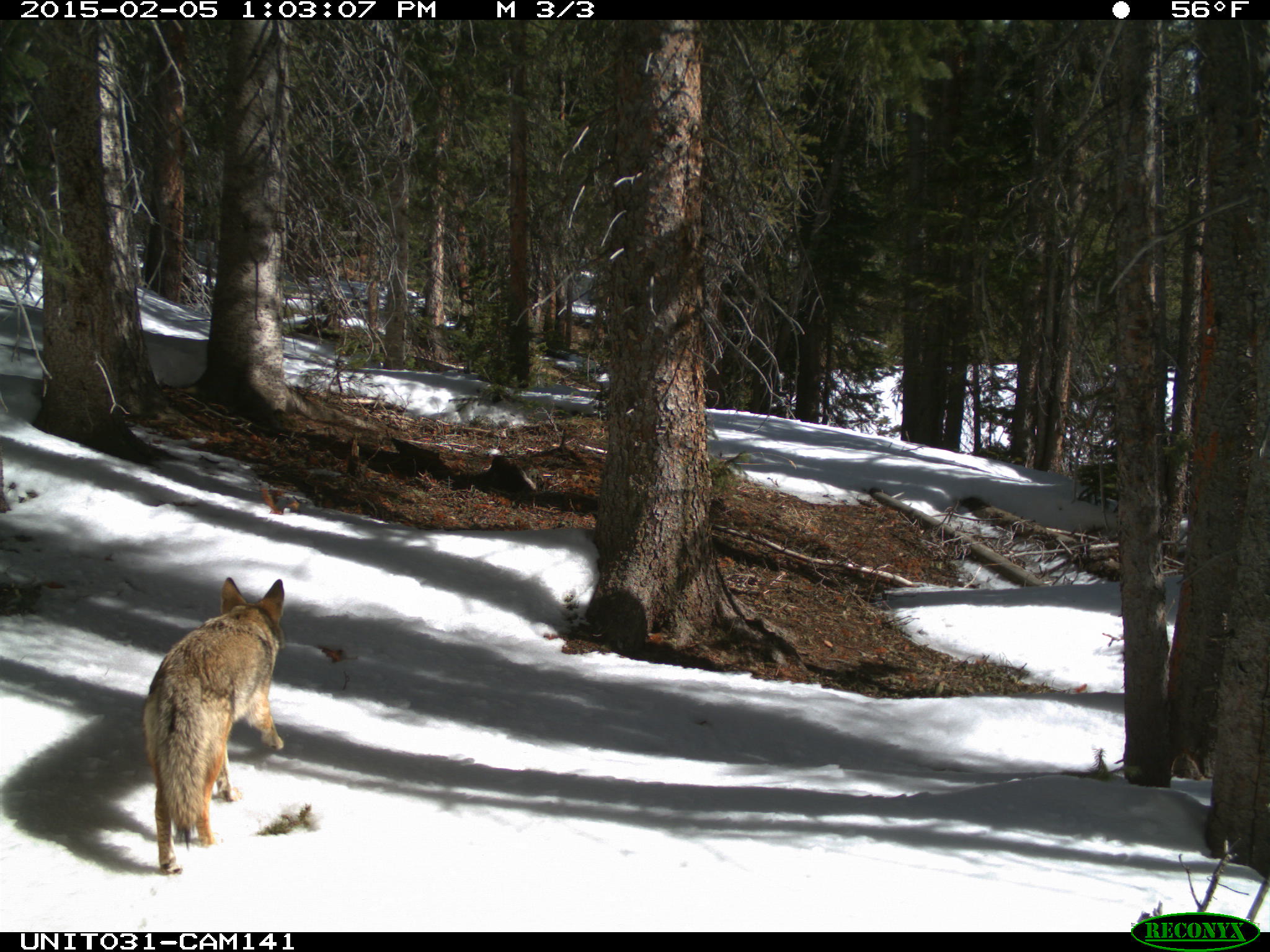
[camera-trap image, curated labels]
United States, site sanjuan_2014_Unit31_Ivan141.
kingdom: Animalia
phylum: Chordata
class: Mammalia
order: Carnivora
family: Canidae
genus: Canis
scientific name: Canis latrans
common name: coyote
Canis latrans (coyote).